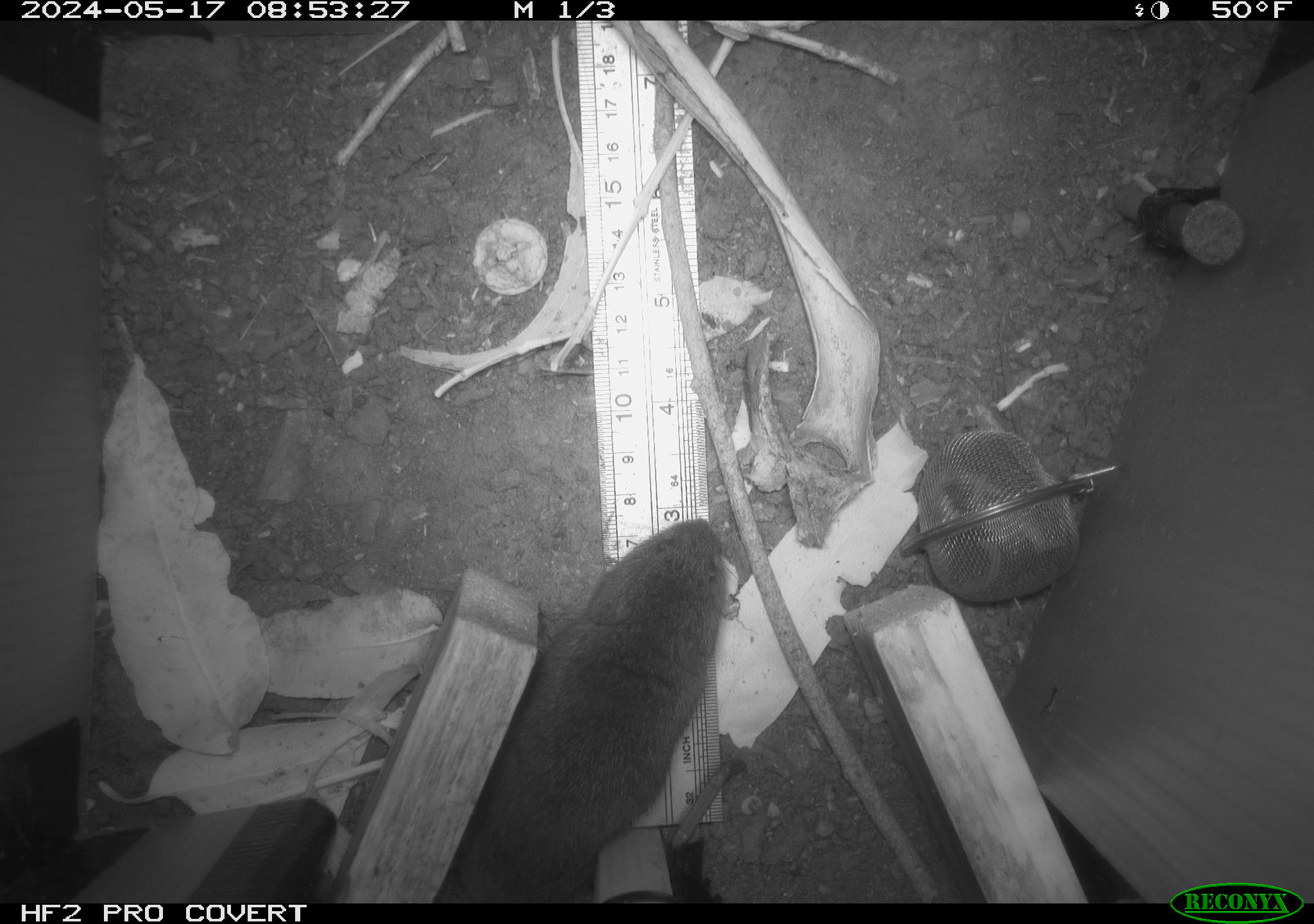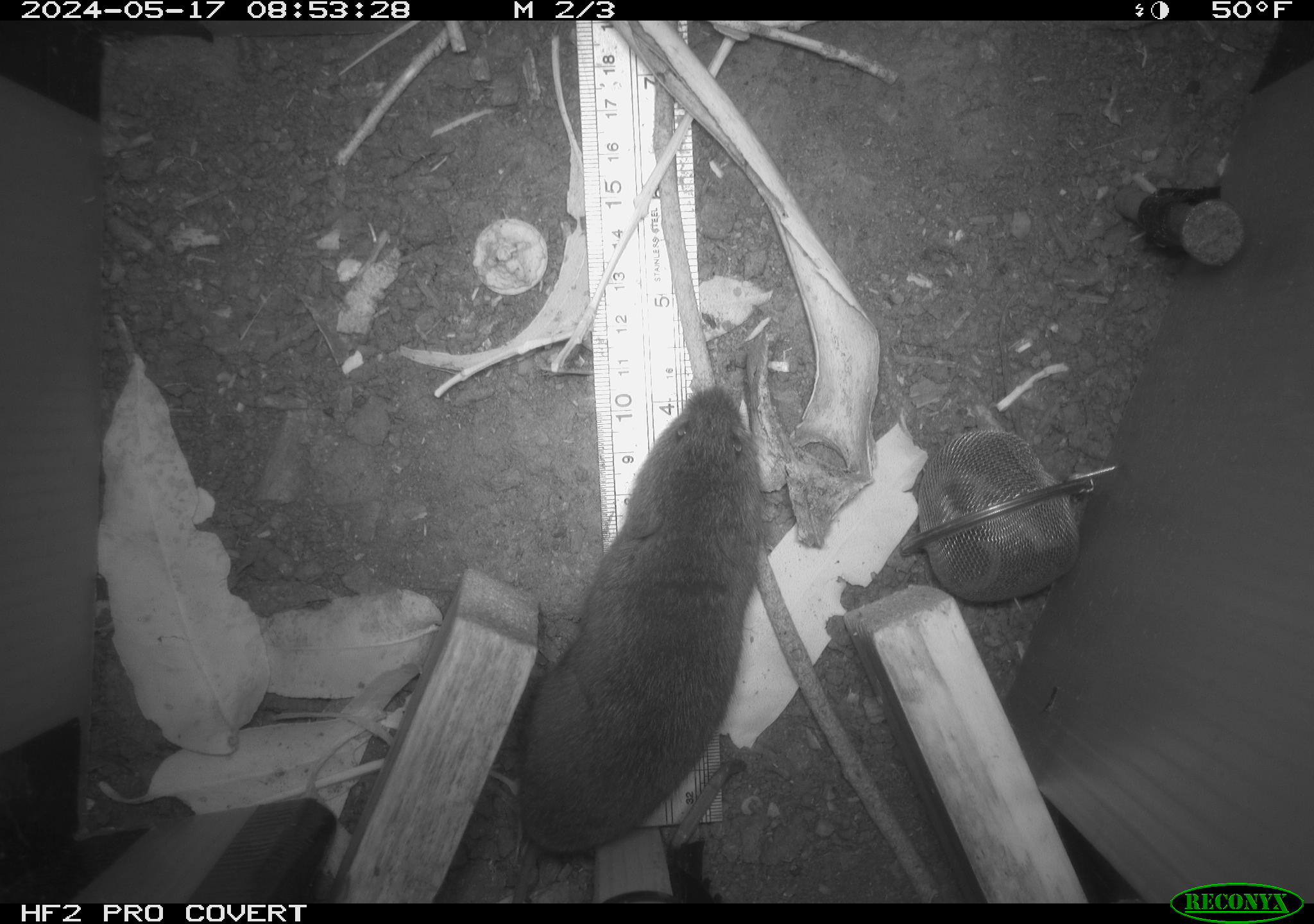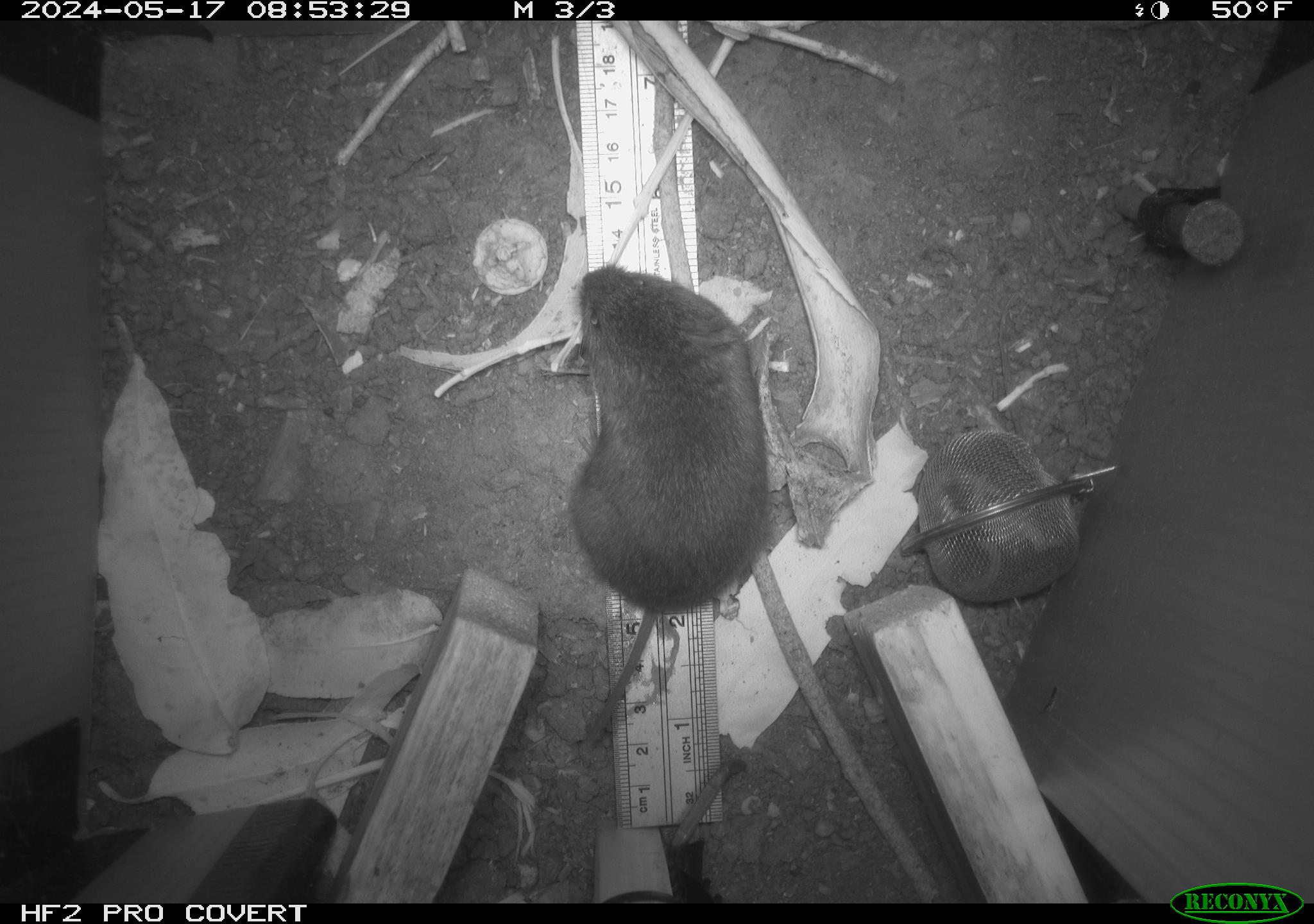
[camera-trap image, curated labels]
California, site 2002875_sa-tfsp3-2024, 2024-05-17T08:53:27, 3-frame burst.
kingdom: Animalia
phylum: Chordata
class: Mammalia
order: Rodentia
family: Cricetidae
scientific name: Arvicolinae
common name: voles, lemmings, and muskrats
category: arvicolinae subfamily